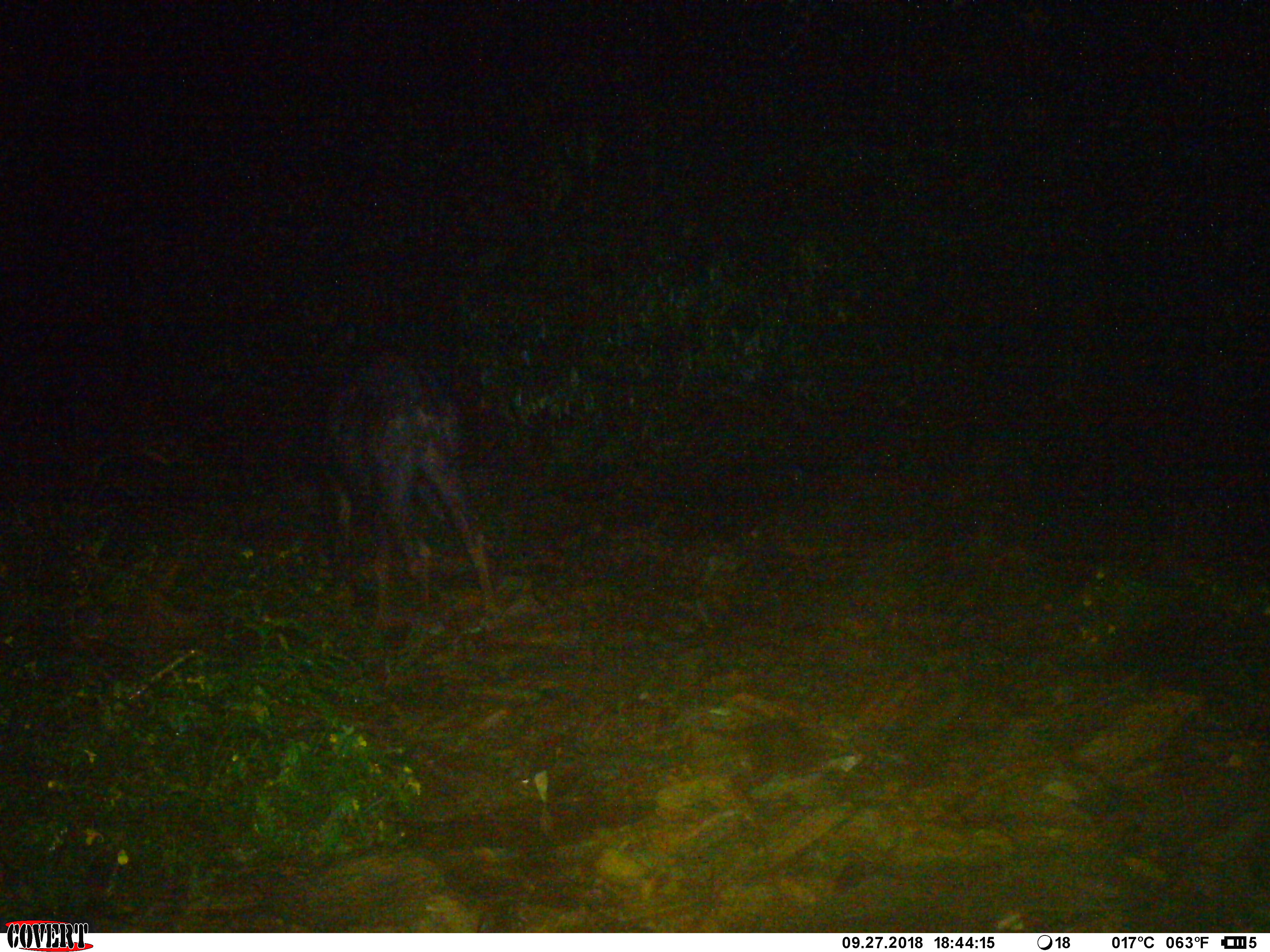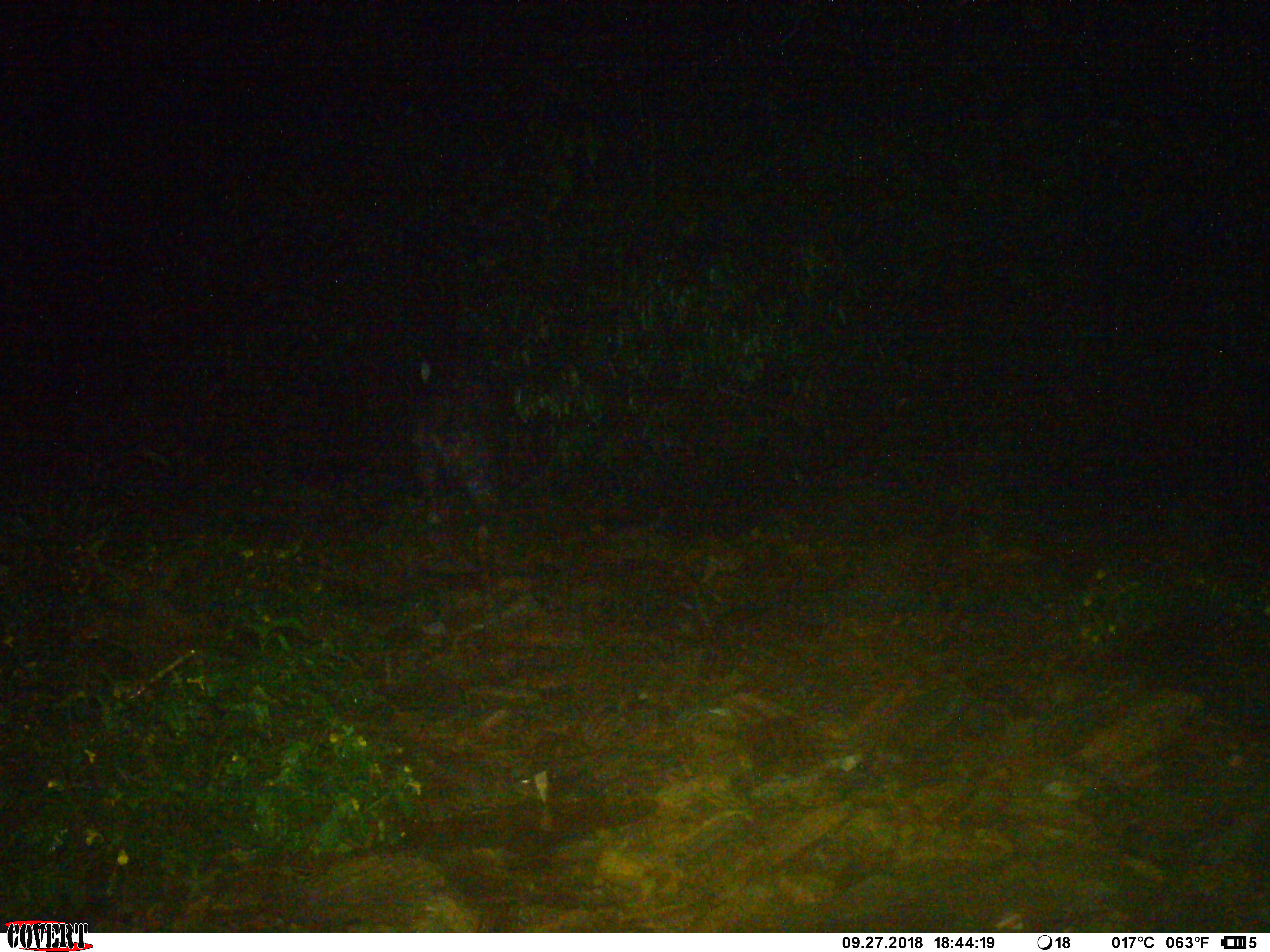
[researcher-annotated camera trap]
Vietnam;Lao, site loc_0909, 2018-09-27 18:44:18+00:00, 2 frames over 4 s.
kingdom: Animalia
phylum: Chordata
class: Mammalia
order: Artiodactyla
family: Bovidae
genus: Capricornis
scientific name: Capricornis sumatraensis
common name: chinese serow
Chinese serow (Capricornis sumatraensis). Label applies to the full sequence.